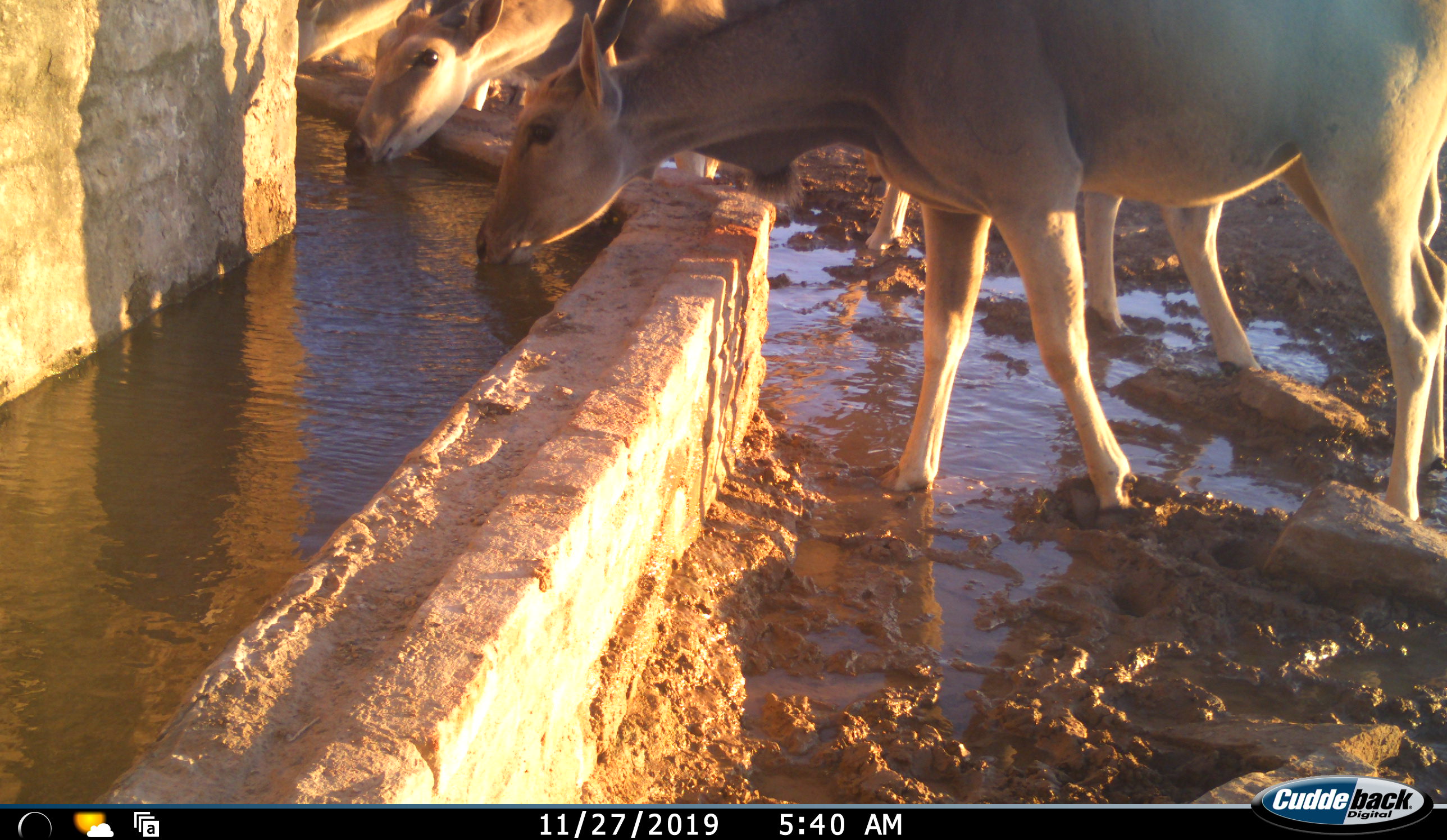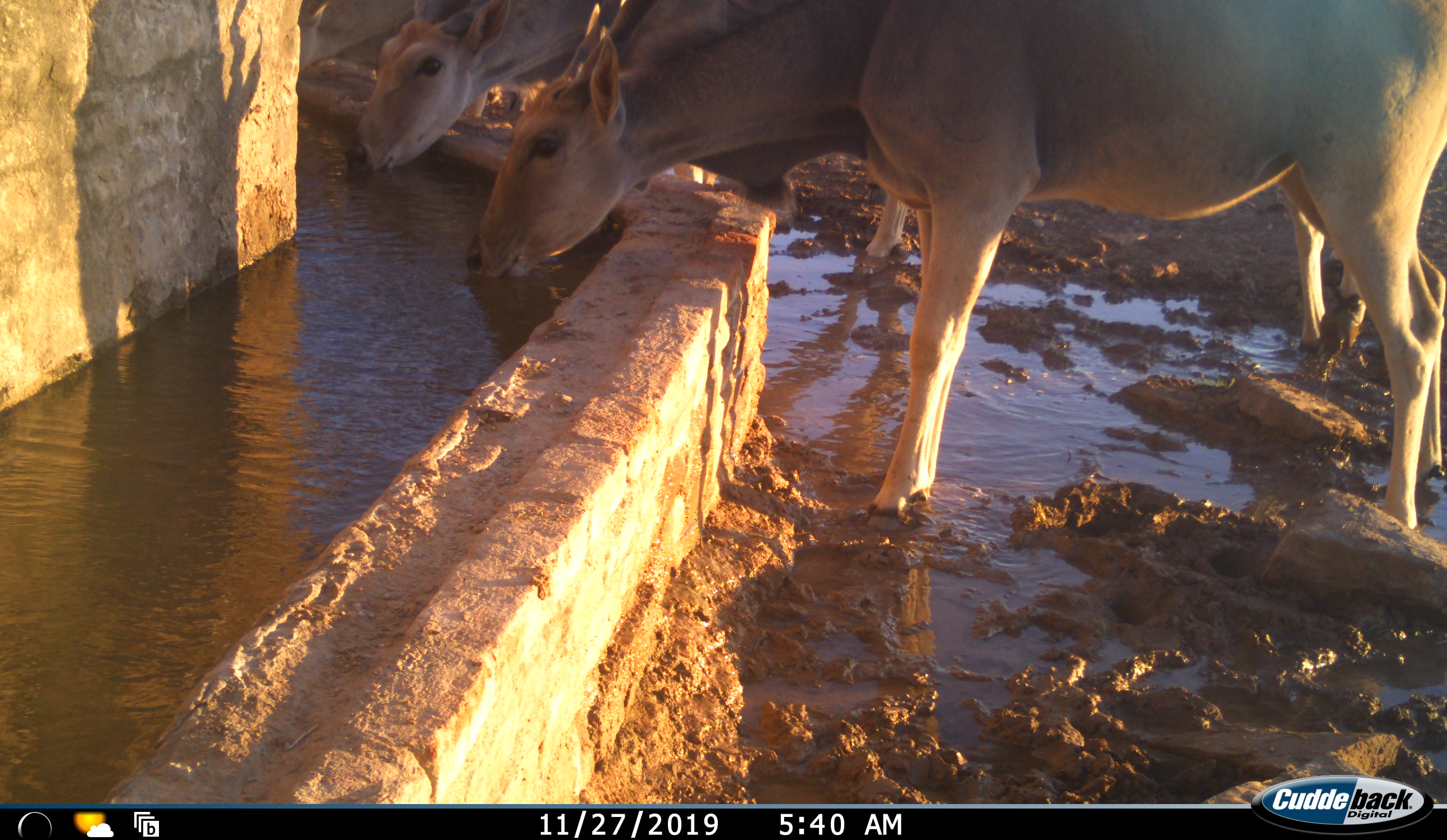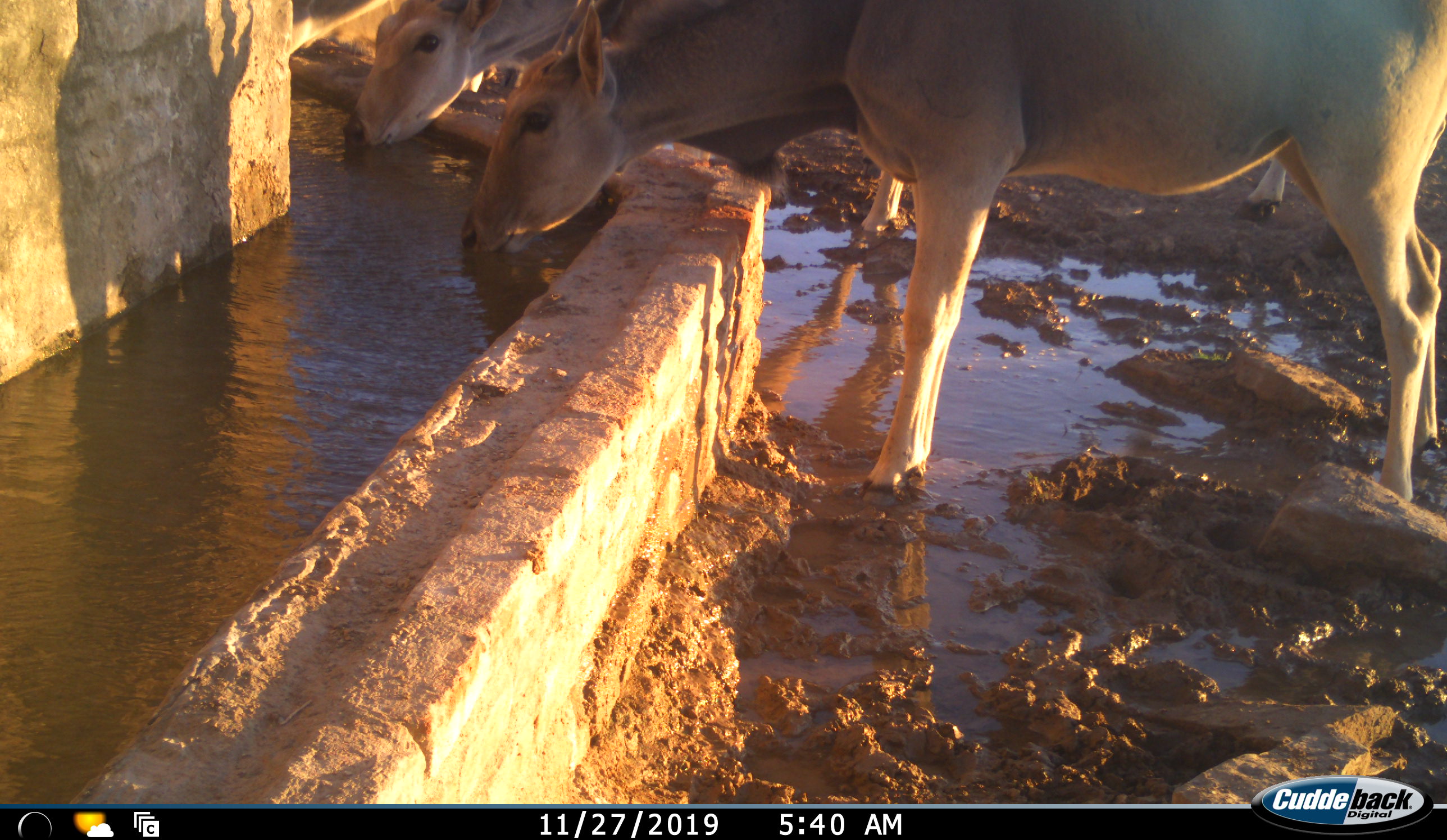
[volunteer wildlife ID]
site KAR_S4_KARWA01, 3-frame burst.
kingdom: Animalia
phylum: Chordata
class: Mammalia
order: Artiodactyla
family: Bovidae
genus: Tragelaphus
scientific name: Tragelaphus oryx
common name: eland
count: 3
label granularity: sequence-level